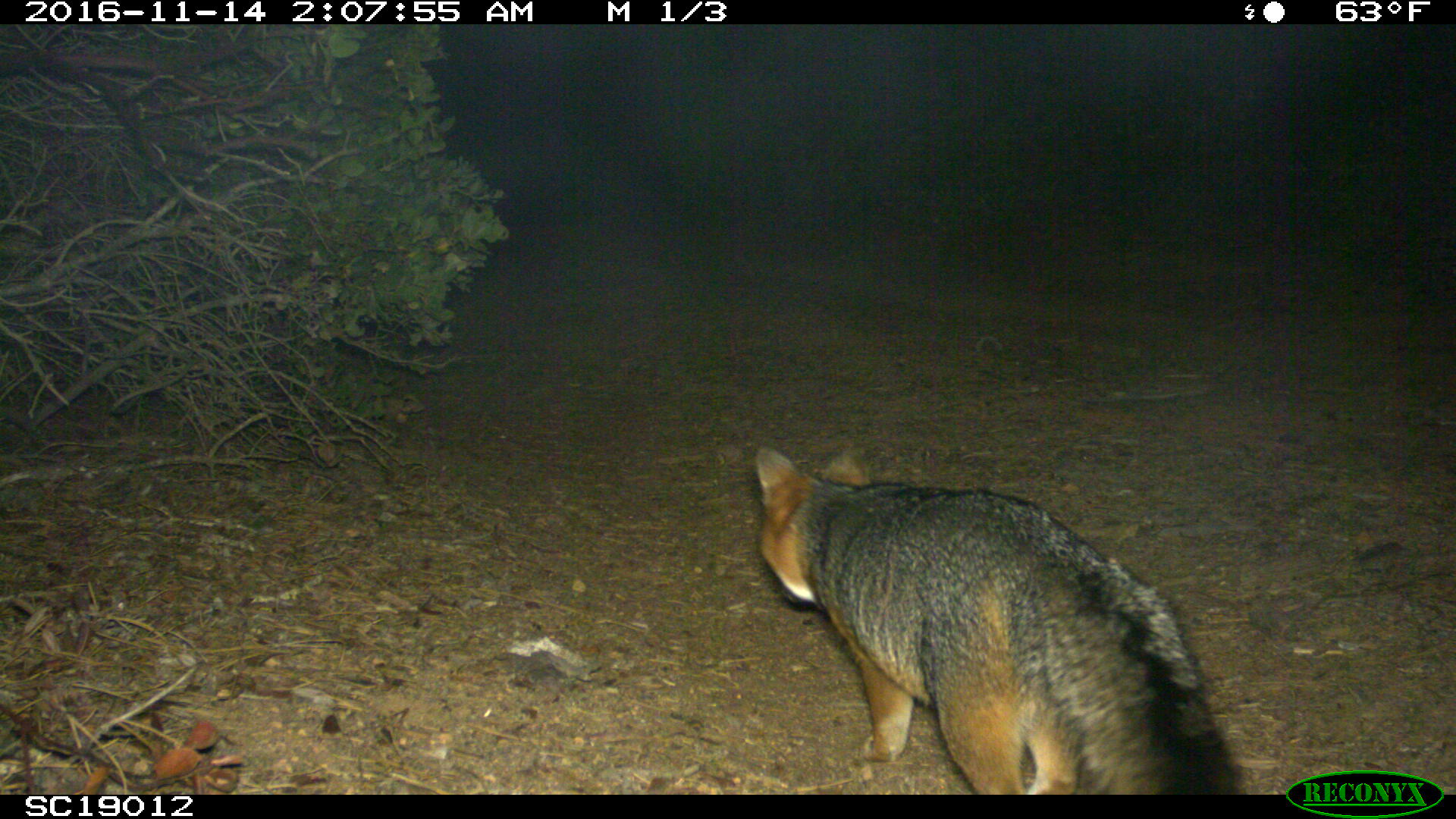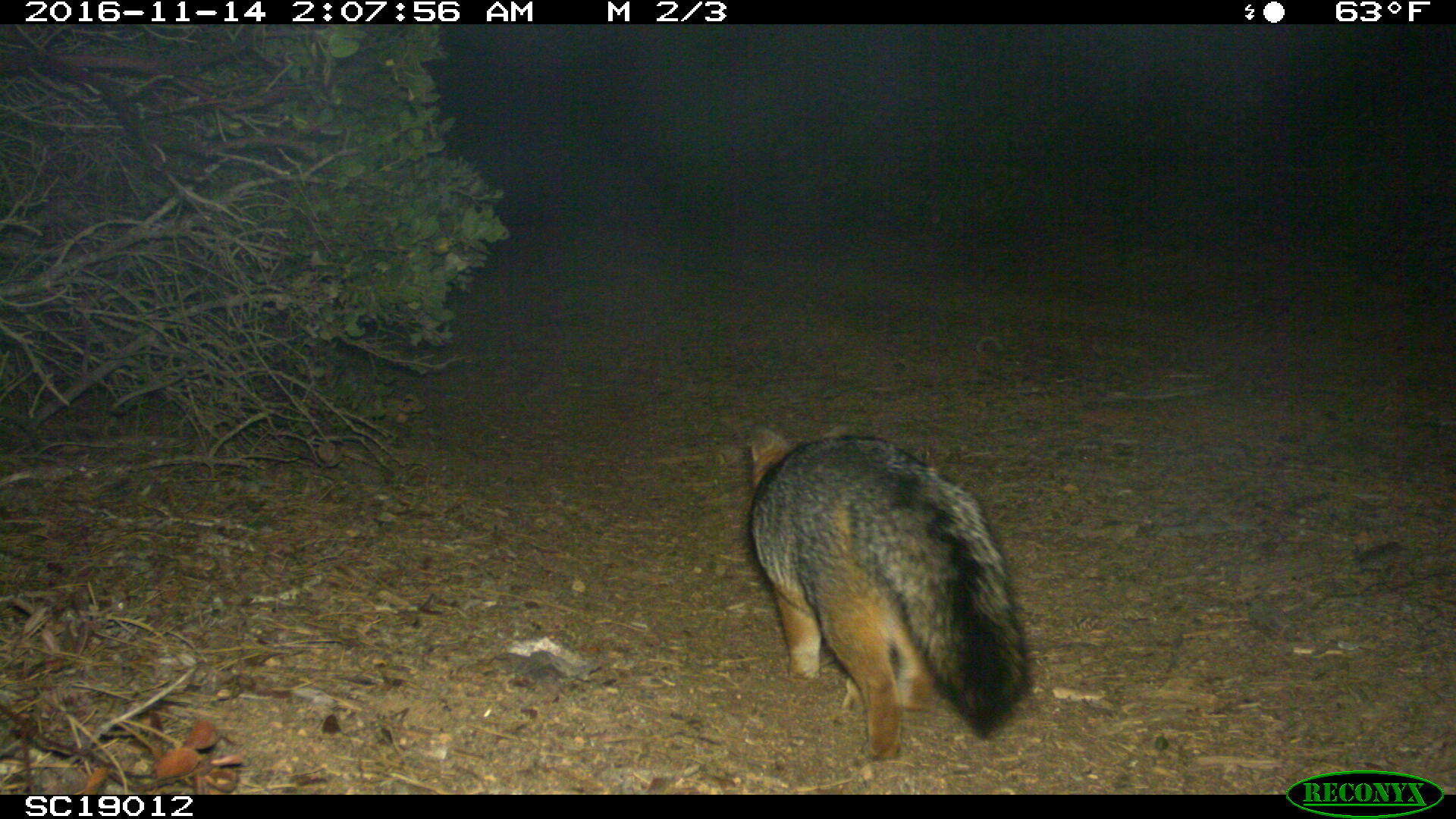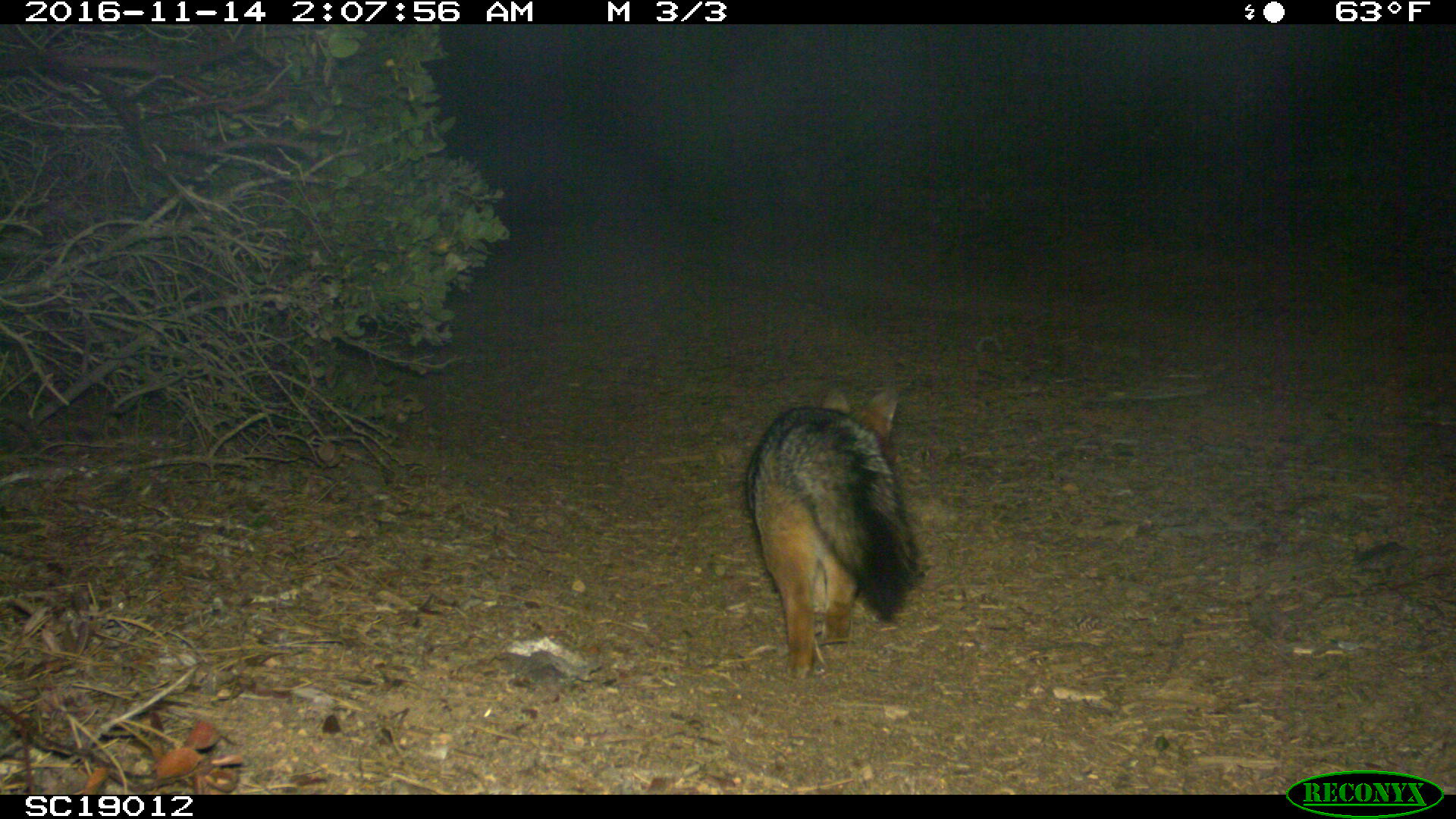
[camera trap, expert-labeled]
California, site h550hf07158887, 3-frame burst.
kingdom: Animalia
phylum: Chordata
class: Mammalia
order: Carnivora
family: Canidae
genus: Urocyon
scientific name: Urocyon littoralis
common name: island fox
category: fox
Fox (island fox) (Urocyon littoralis).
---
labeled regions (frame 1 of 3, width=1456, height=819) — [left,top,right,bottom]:
fox: [753,444,1235,795]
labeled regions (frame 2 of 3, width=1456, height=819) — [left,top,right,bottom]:
fox: [751,424,1030,763]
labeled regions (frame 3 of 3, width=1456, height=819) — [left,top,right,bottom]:
fox: [743,387,918,679]